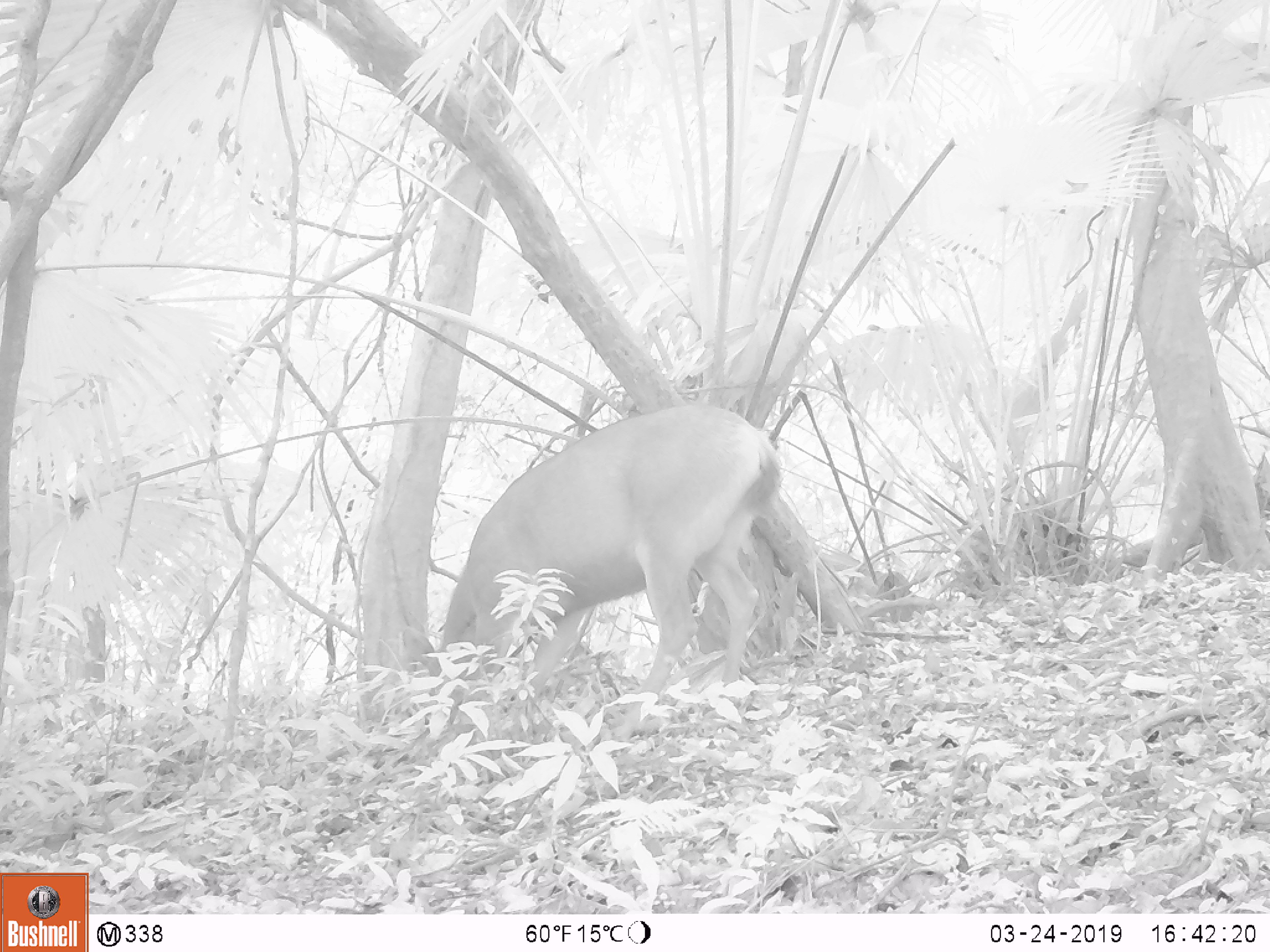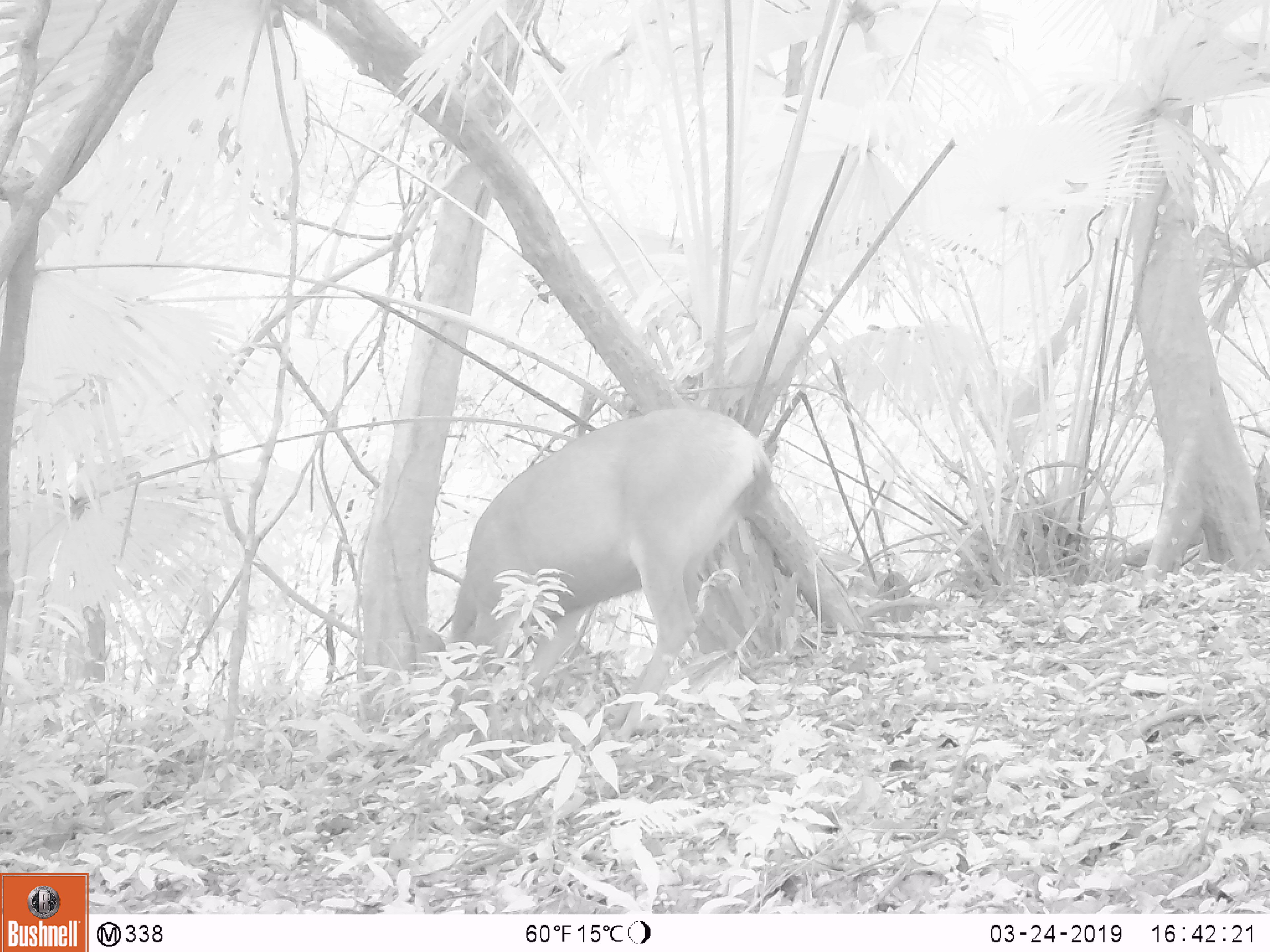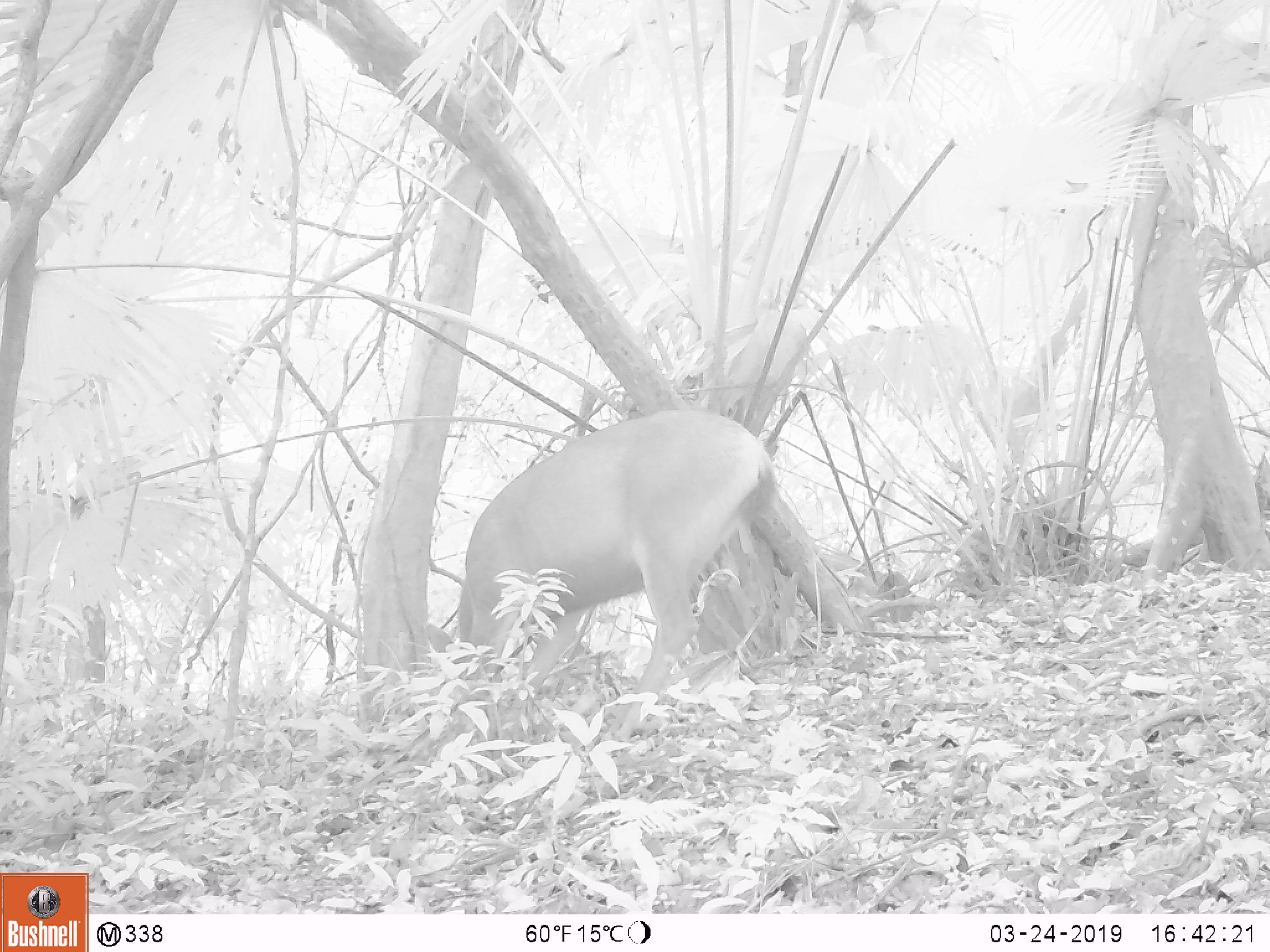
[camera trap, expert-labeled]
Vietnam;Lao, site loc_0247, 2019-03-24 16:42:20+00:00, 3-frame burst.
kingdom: Animalia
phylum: Chordata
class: Mammalia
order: Artiodactyla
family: Cervidae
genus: Rusa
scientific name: Rusa unicolor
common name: sambar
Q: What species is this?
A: Sambar (Rusa unicolor).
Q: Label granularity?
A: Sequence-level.